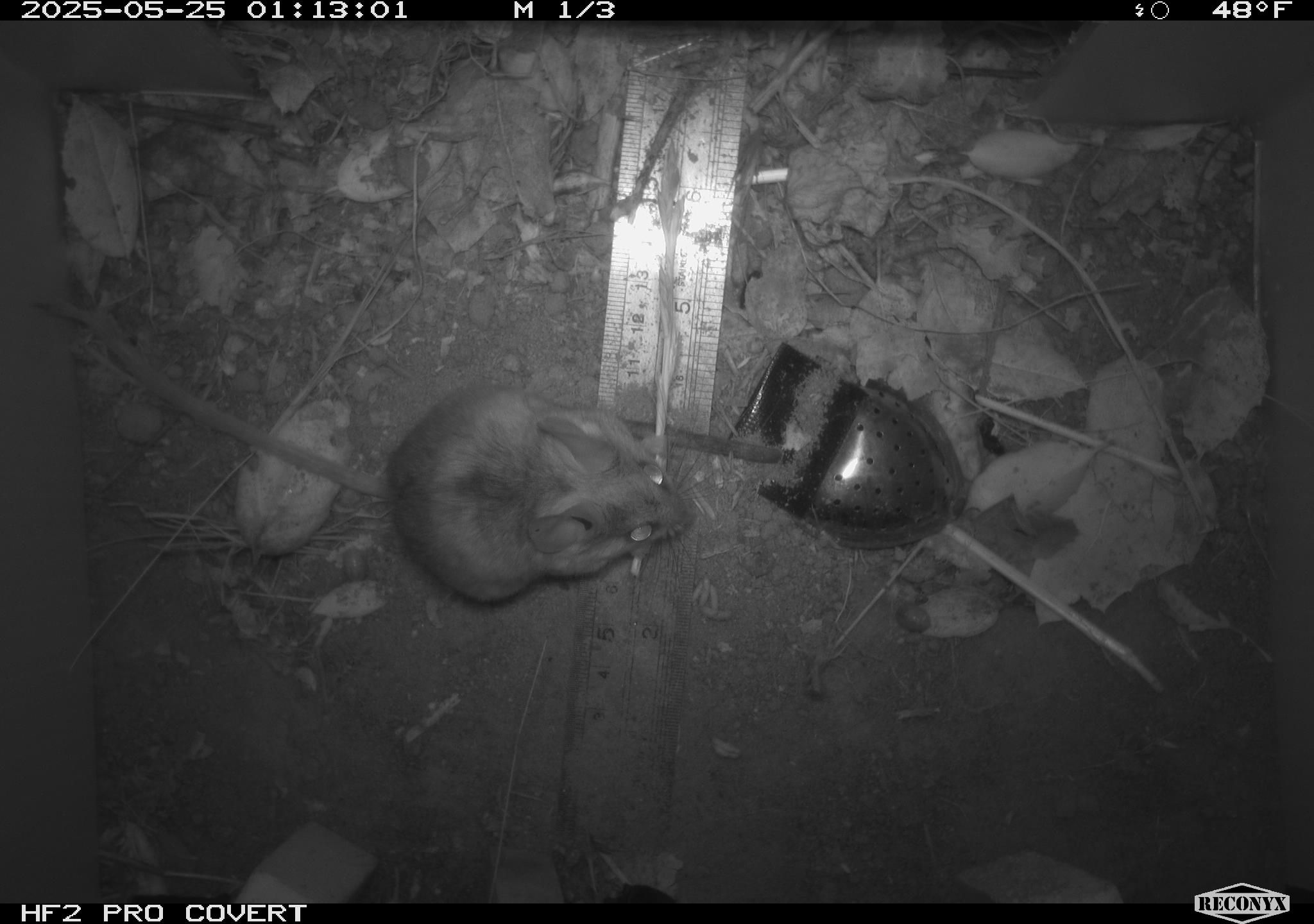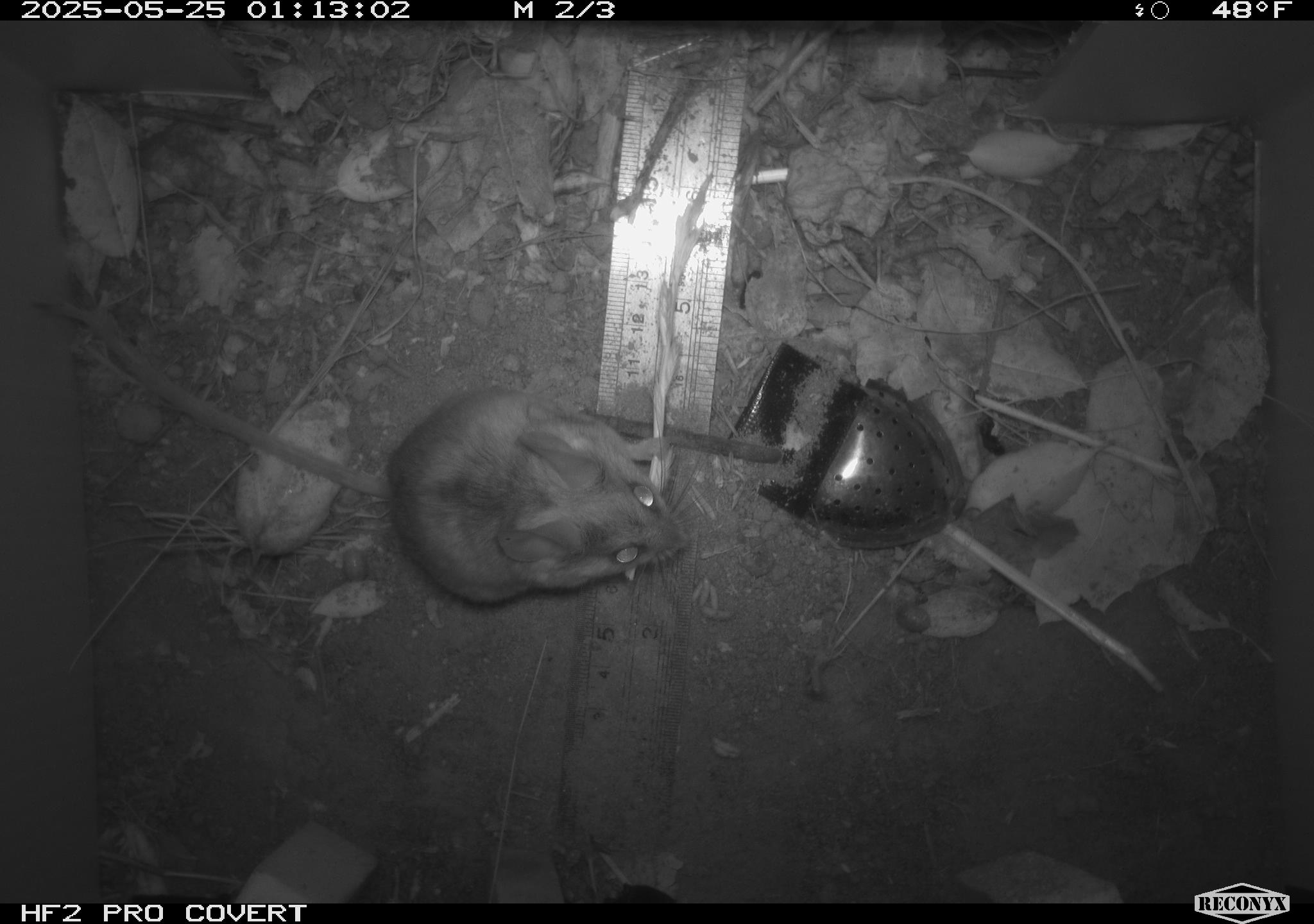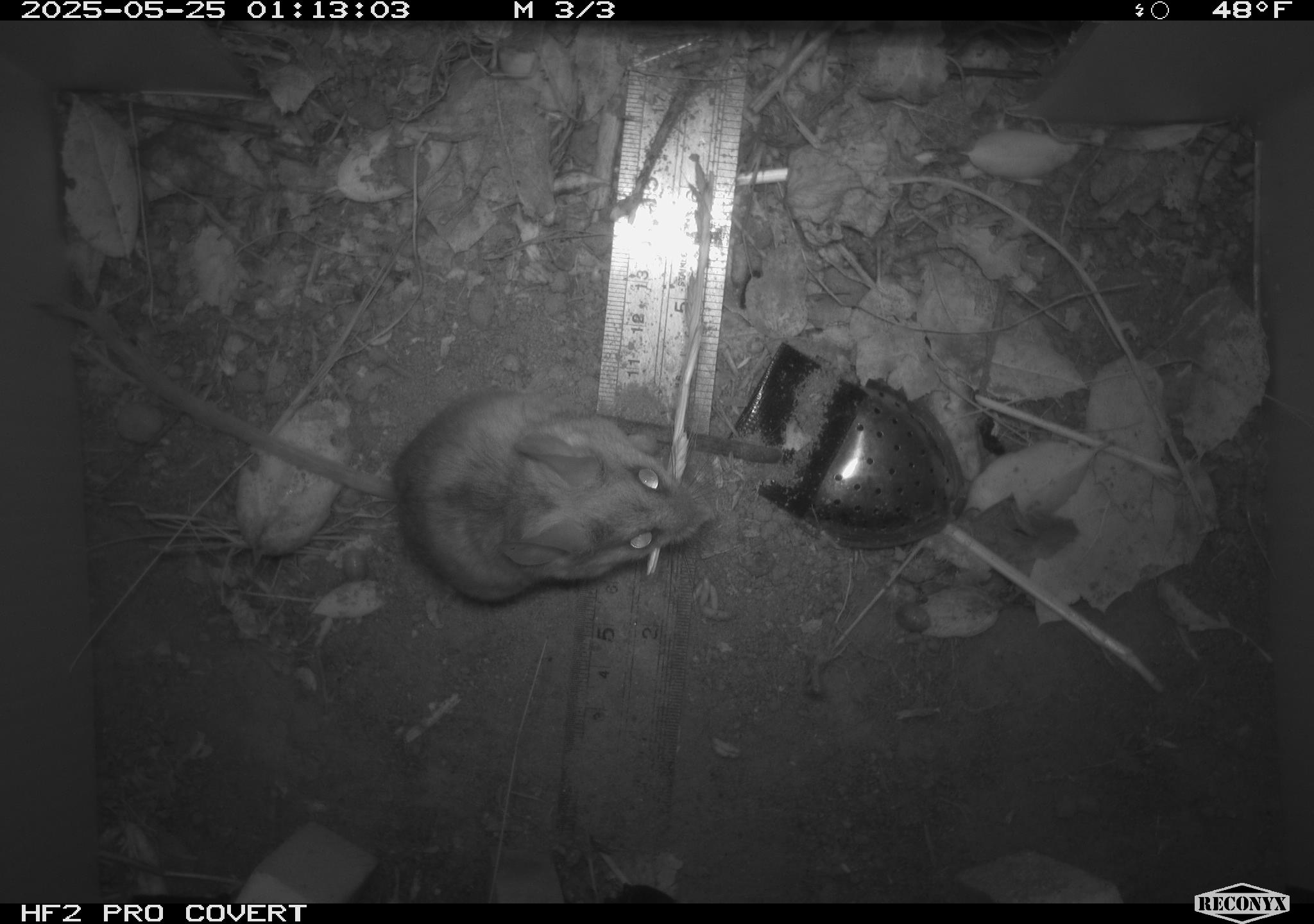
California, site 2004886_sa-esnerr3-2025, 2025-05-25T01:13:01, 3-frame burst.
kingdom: Animalia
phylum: Chordata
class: Mammalia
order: Rodentia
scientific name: Rodentia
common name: rodent